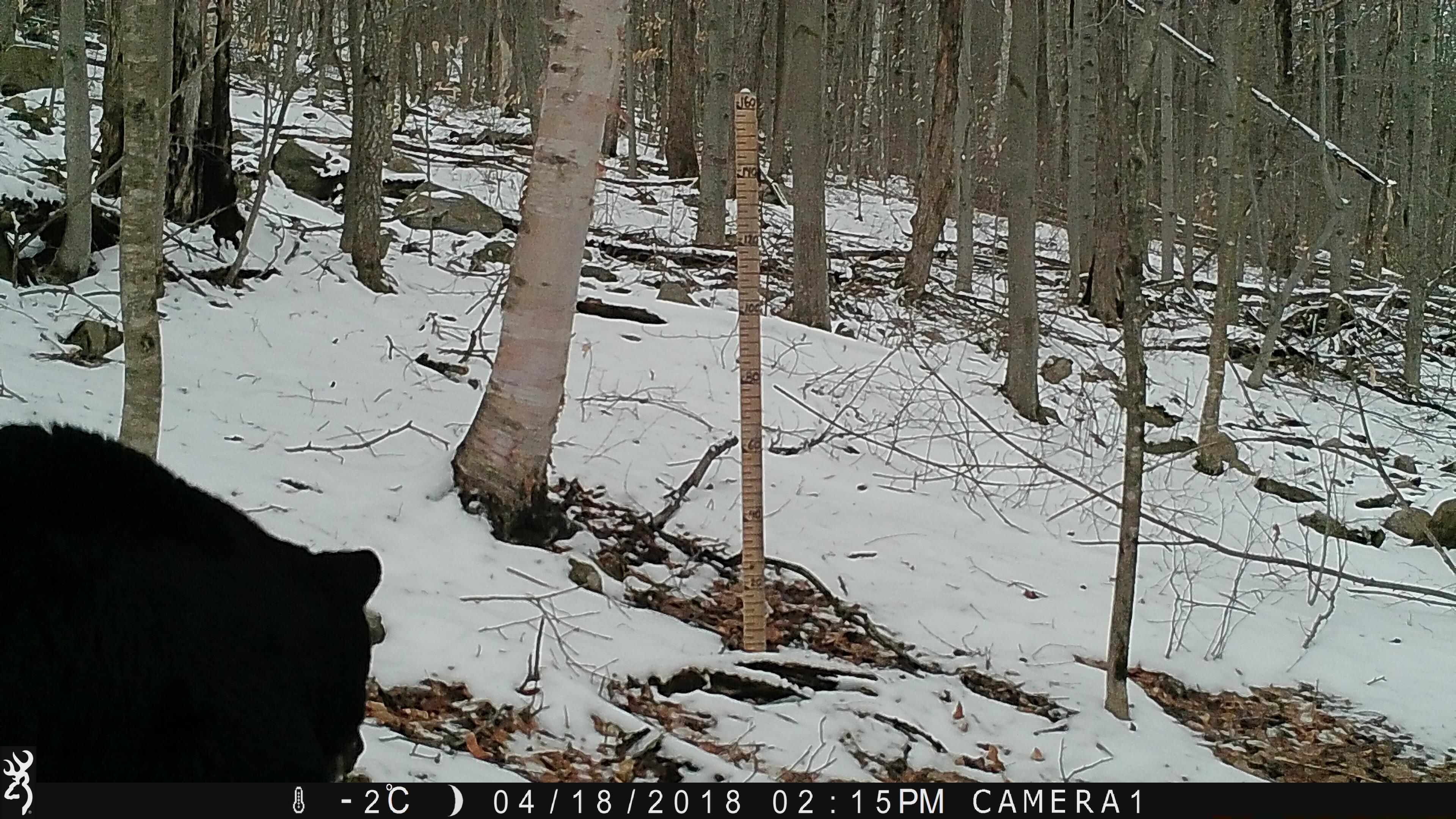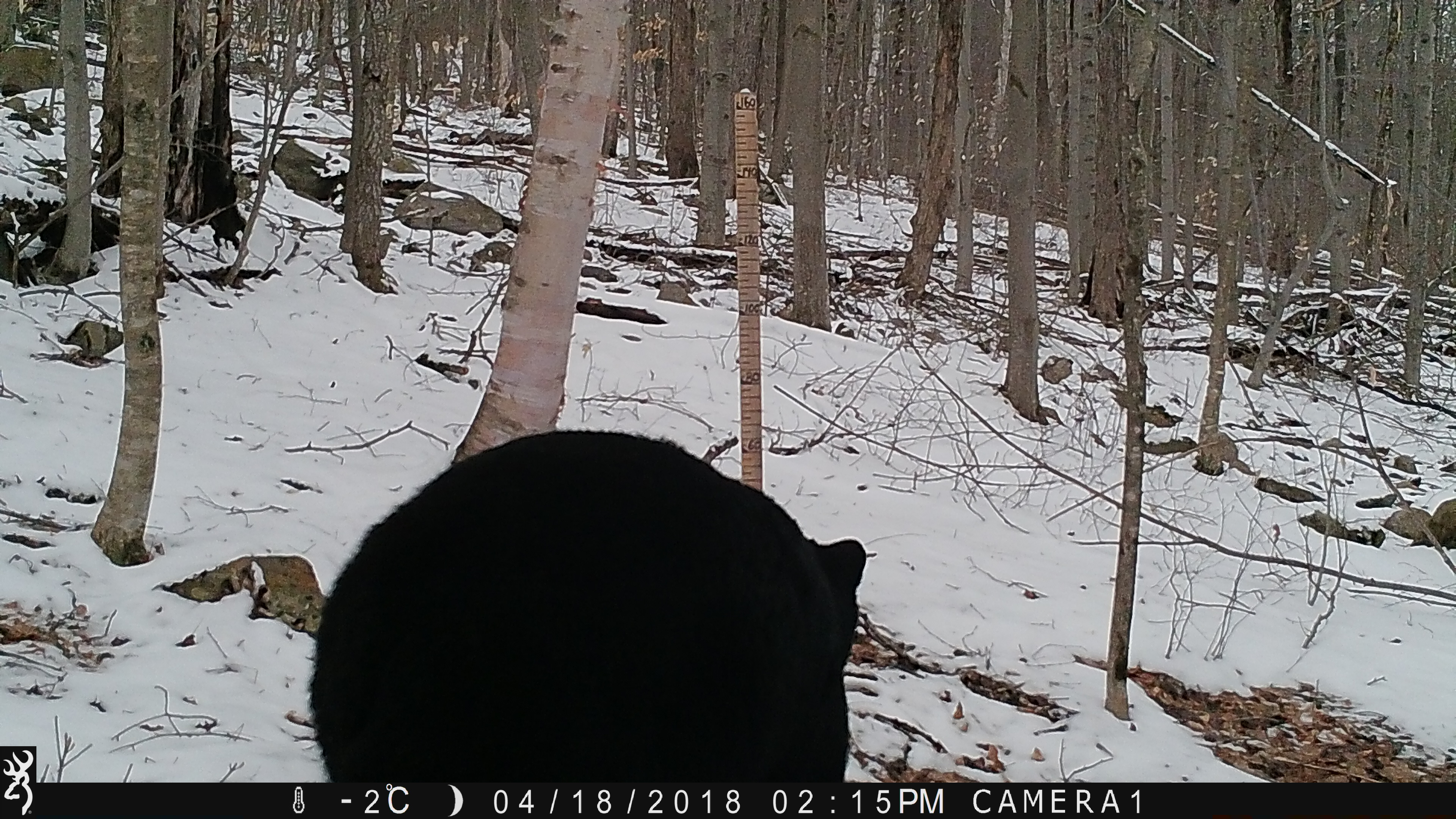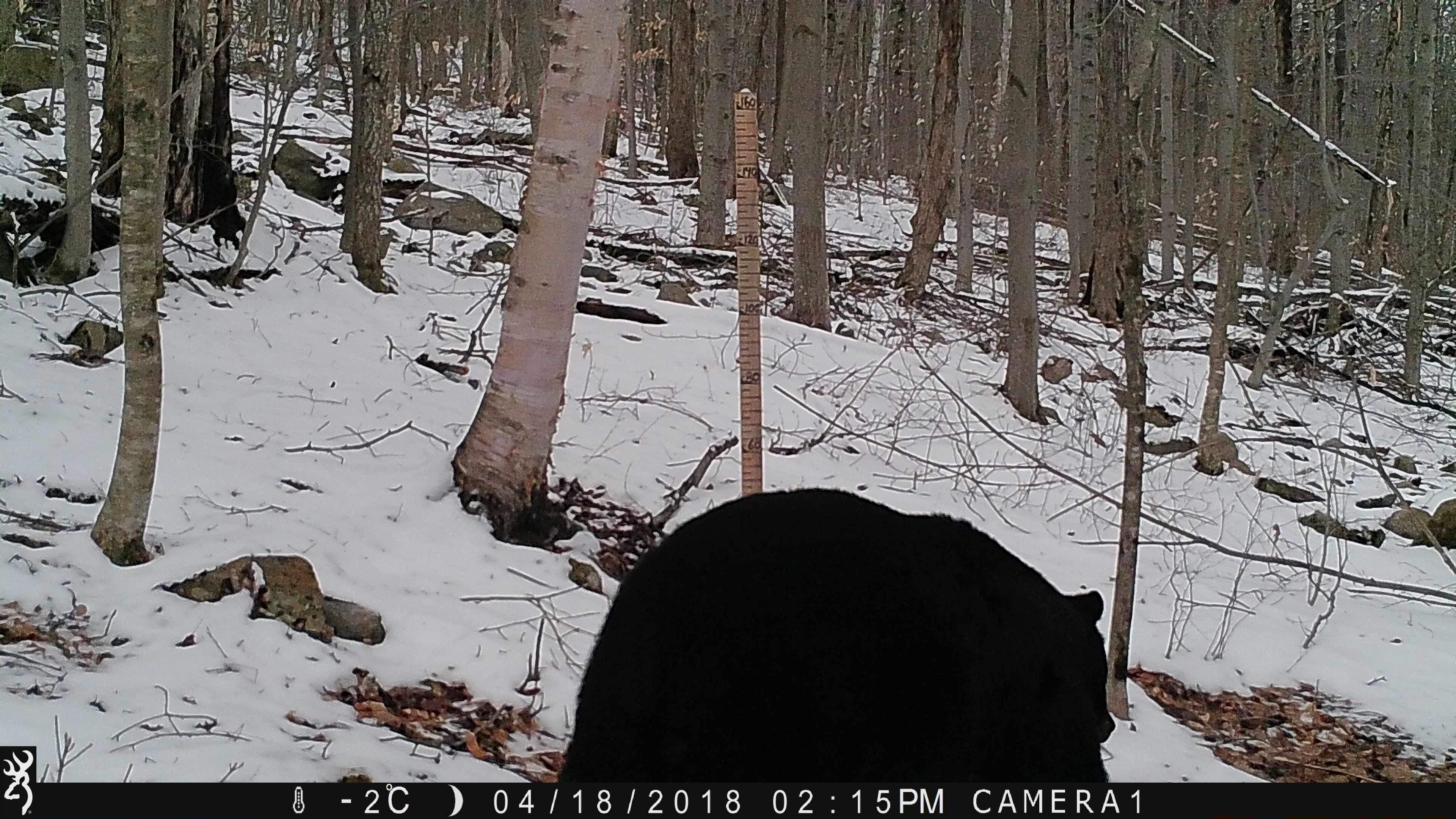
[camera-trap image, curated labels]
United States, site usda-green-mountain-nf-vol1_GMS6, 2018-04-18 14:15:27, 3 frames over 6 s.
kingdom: Animalia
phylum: Chordata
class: Mammalia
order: Carnivora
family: Ursidae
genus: Ursus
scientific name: Ursus americanus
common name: black bear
Black bear (Ursus americanus).